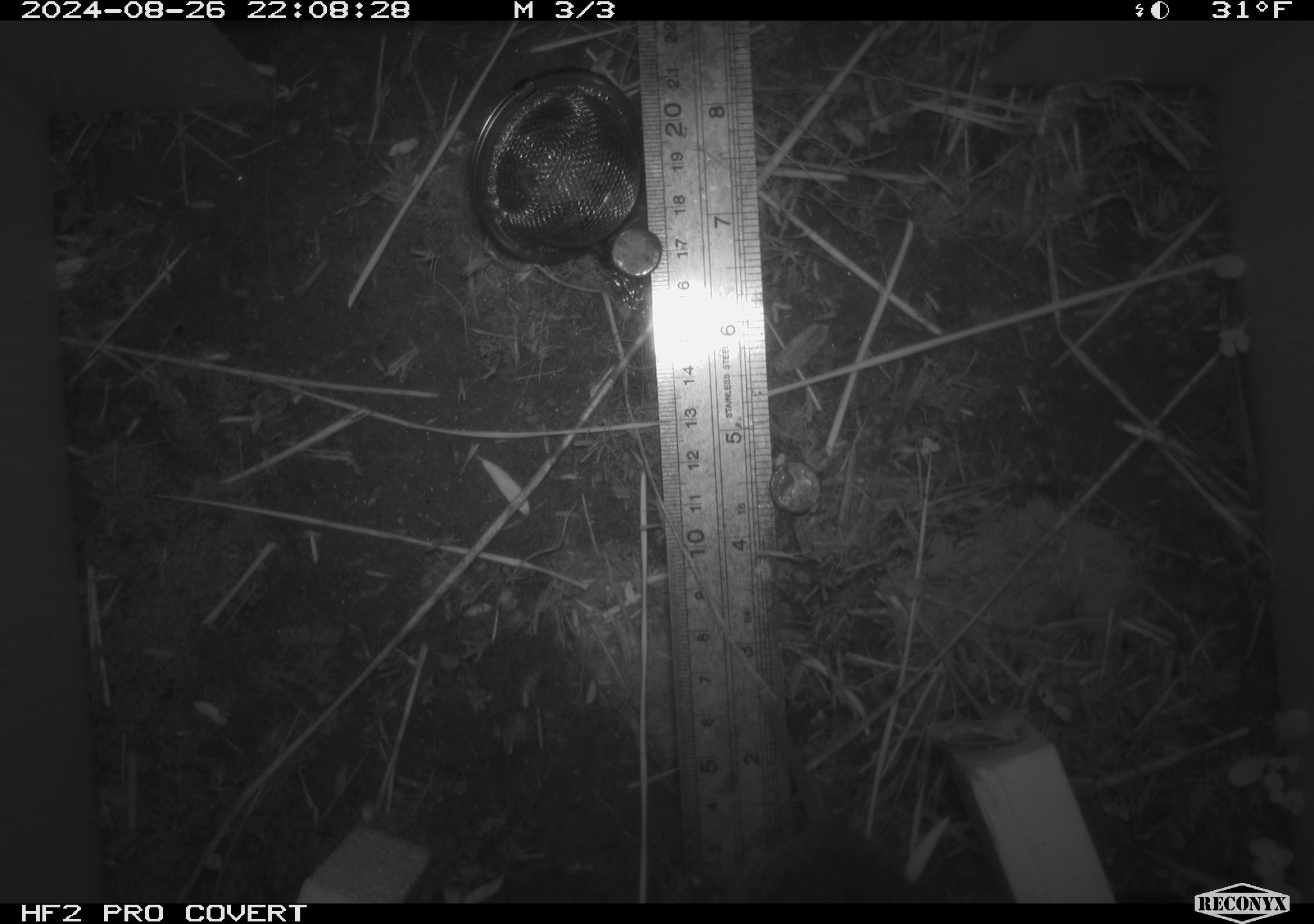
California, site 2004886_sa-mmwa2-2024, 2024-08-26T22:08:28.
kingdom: Animalia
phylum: Chordata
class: Mammalia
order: Rodentia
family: Cricetidae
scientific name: Arvicolinae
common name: voles, lemmings, and muskrats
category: arvicolinae subfamily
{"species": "arvicolinae subfamily (voles, lemmings, and muskrats) (Arvicolinae)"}